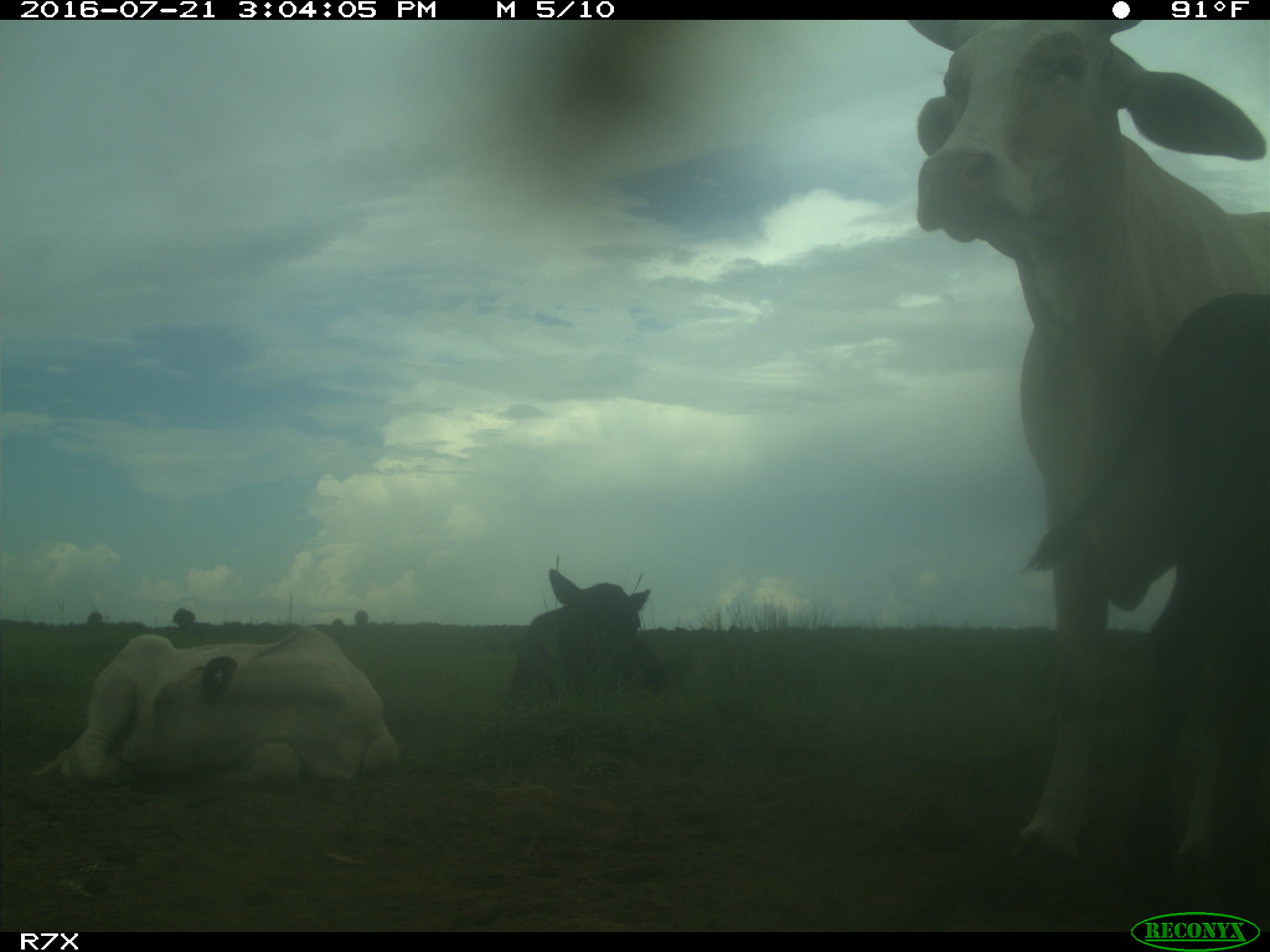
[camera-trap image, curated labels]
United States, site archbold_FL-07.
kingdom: Animalia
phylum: Chordata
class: Mammalia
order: Artiodactyla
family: Bovidae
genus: Bos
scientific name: Bos taurus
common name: domestic cow